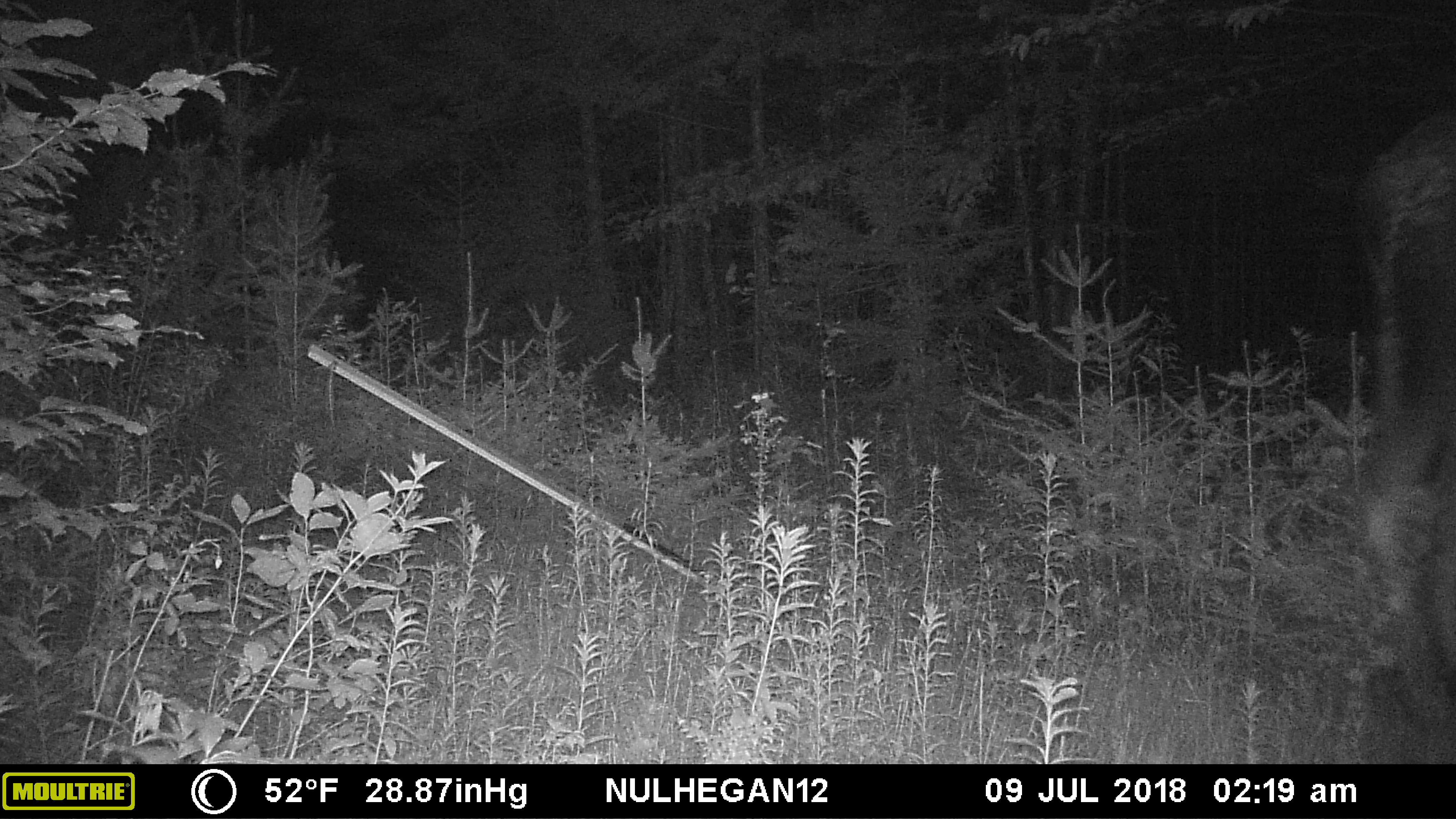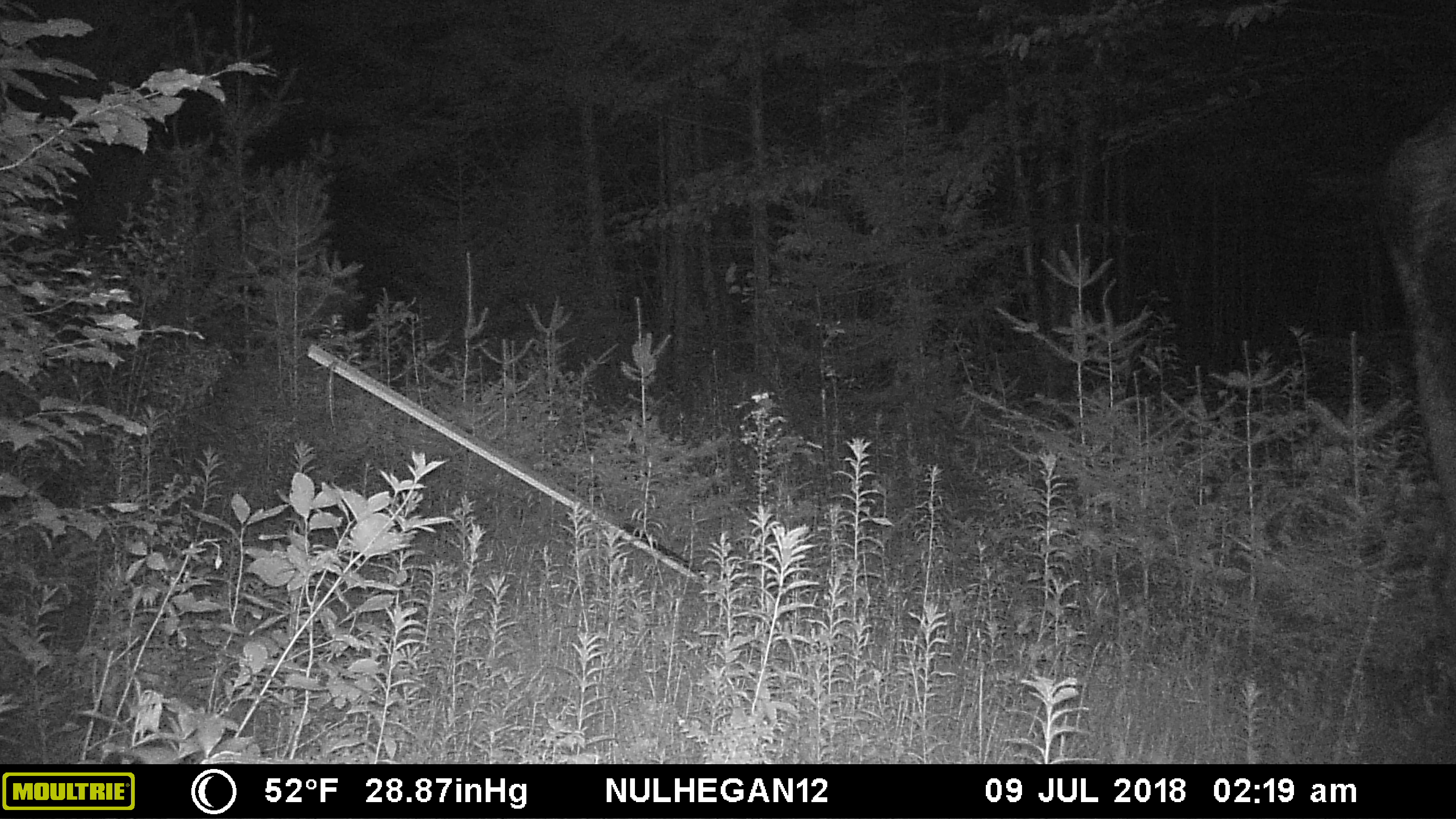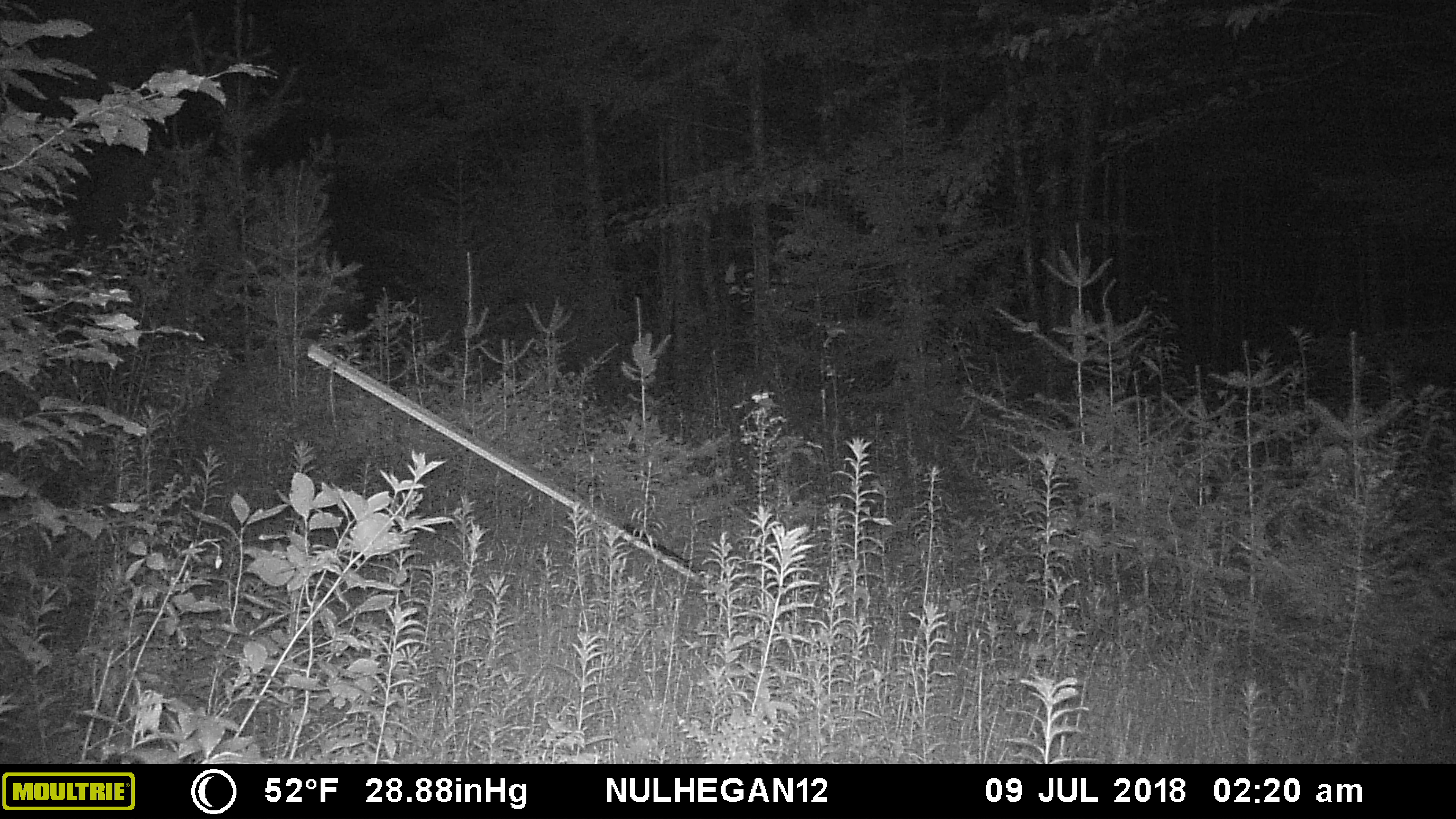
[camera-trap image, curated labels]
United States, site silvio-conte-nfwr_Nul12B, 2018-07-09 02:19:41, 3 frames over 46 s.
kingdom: Animalia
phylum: Chordata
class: Mammalia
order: Artiodactyla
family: Cervidae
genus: Alces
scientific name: Alces alces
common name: moose